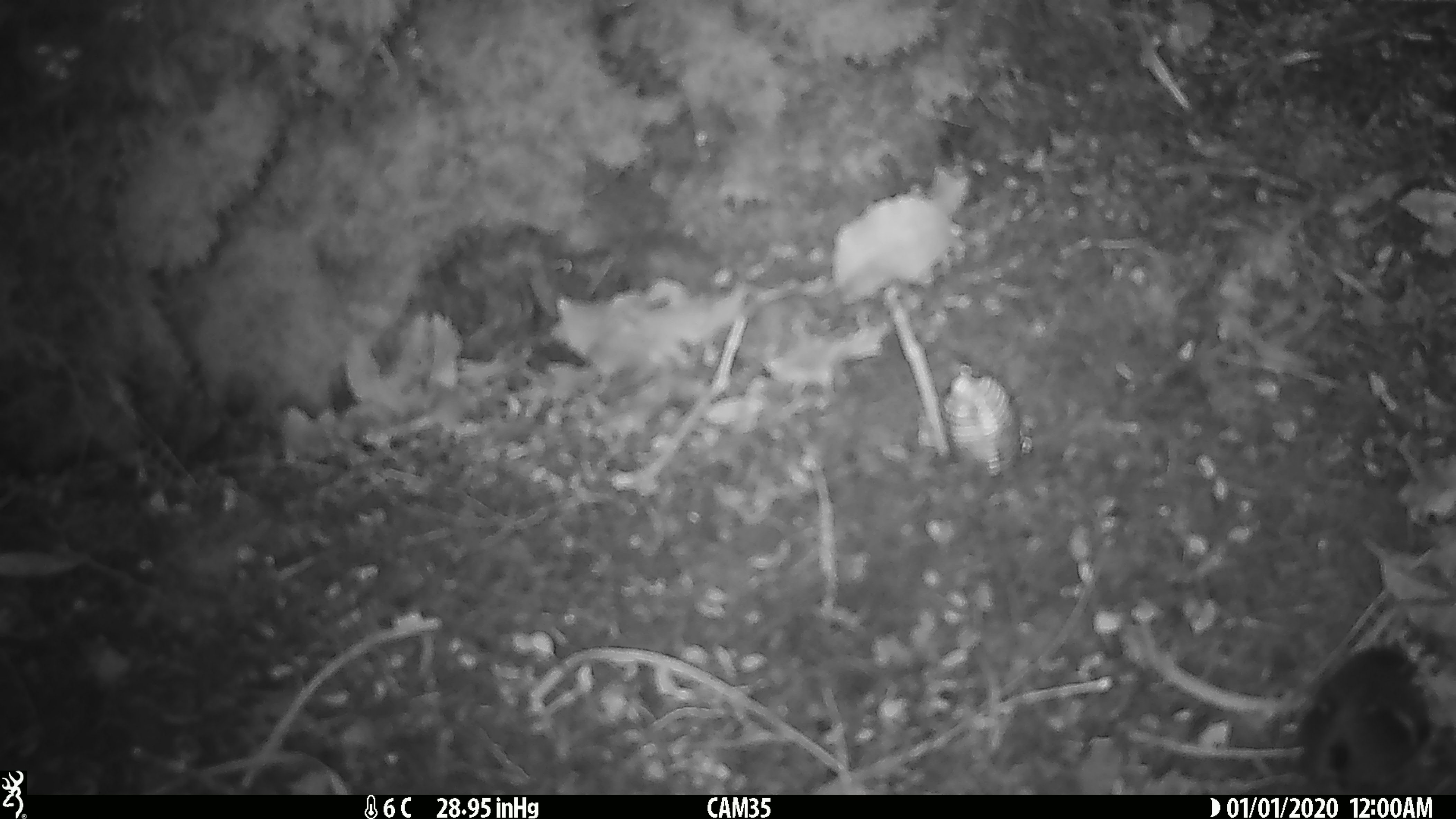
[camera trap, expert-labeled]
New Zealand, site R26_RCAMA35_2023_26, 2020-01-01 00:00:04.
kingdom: Animalia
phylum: Chordata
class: Aves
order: Passeriformes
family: Acanthisittidae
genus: Acanthisitta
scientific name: Acanthisitta chloris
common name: rifleman